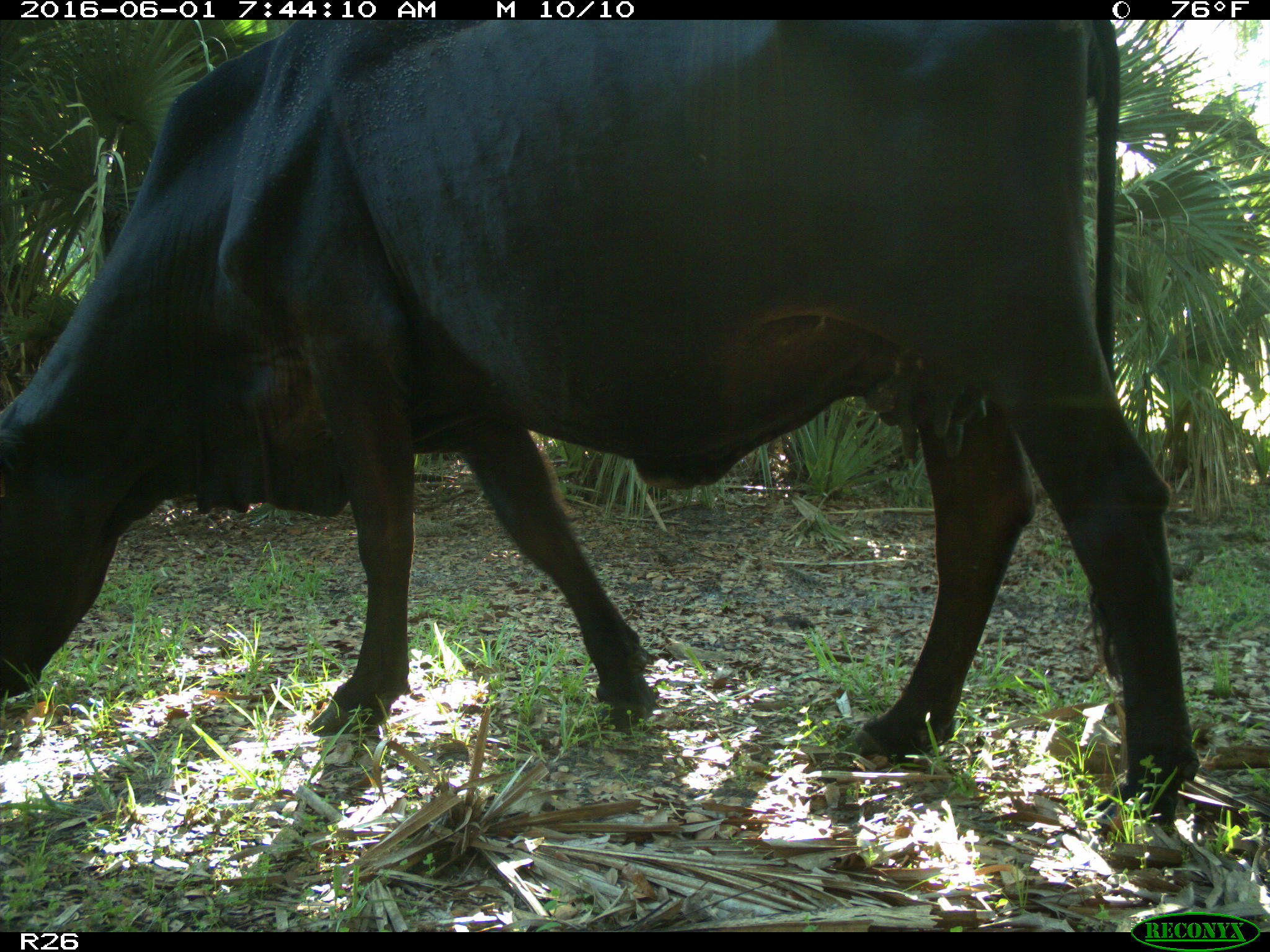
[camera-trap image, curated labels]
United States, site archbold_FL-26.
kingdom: Animalia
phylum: Chordata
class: Mammalia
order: Artiodactyla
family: Bovidae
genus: Bos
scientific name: Bos taurus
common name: domestic cow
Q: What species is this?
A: Bos taurus (domestic cow).